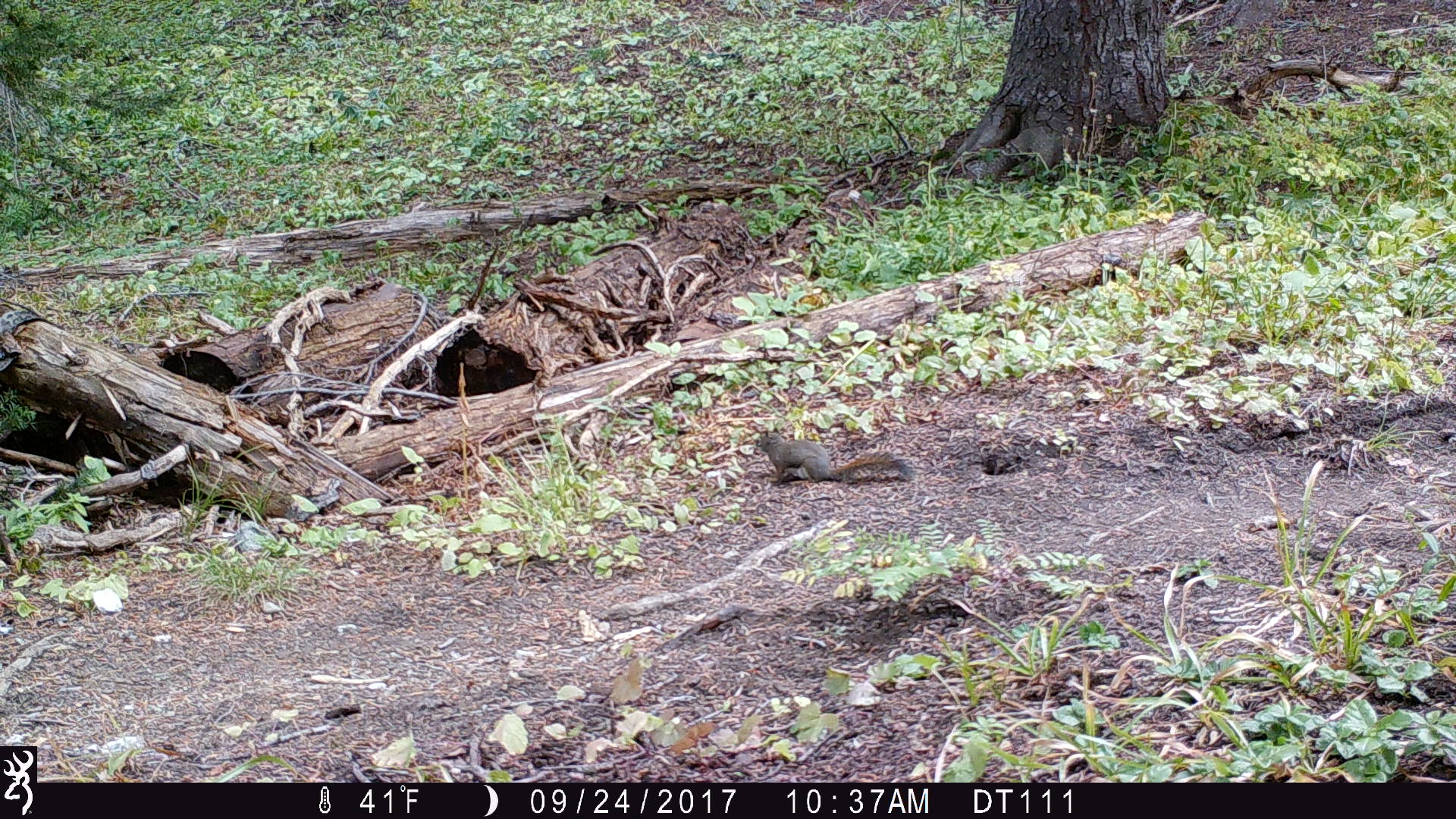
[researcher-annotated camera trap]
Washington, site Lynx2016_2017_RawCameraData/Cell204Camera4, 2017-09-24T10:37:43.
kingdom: Animalia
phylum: Chordata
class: Mammalia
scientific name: Mammalia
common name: small mammal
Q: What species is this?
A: Small mammal (Mammalia).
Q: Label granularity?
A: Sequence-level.